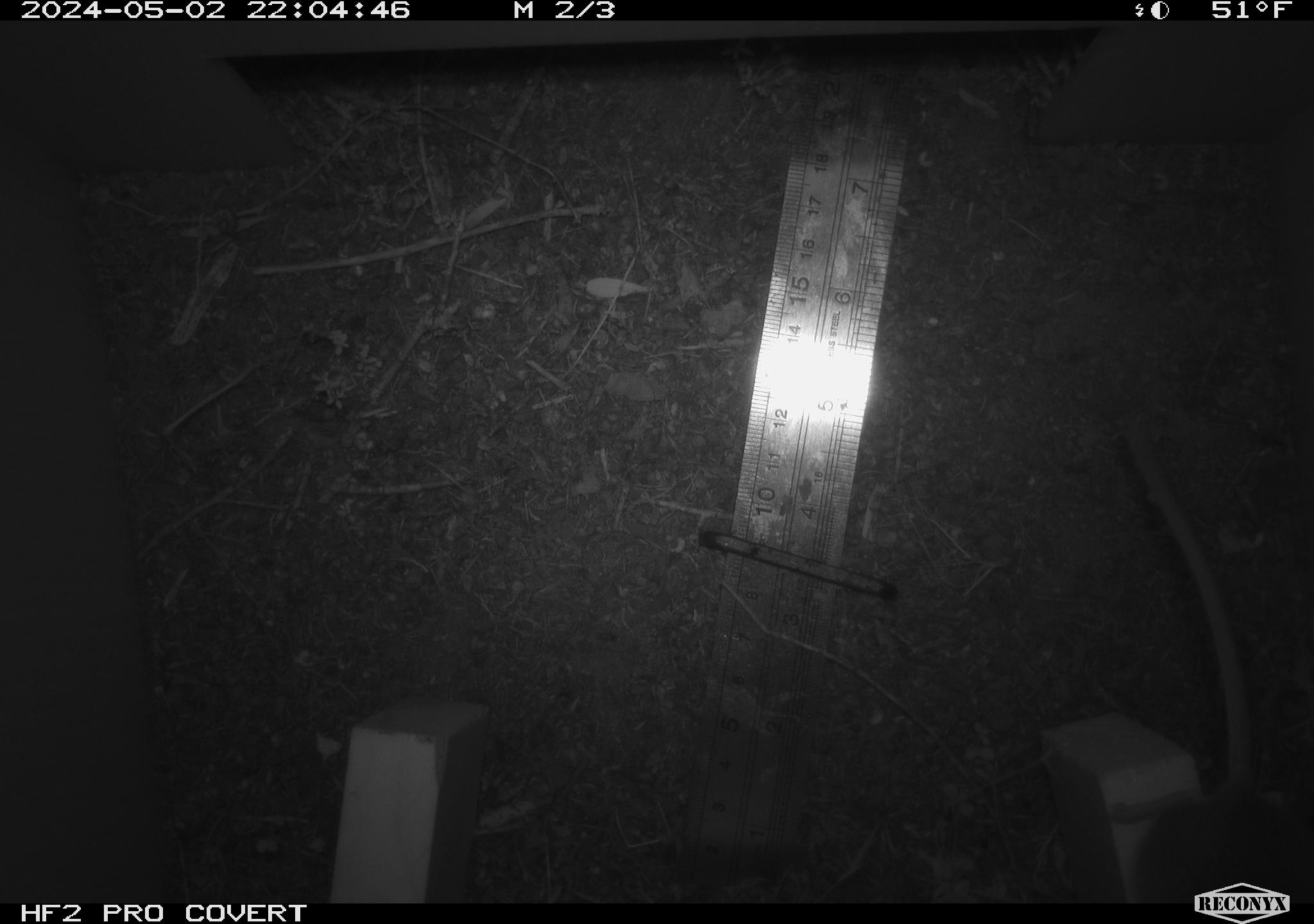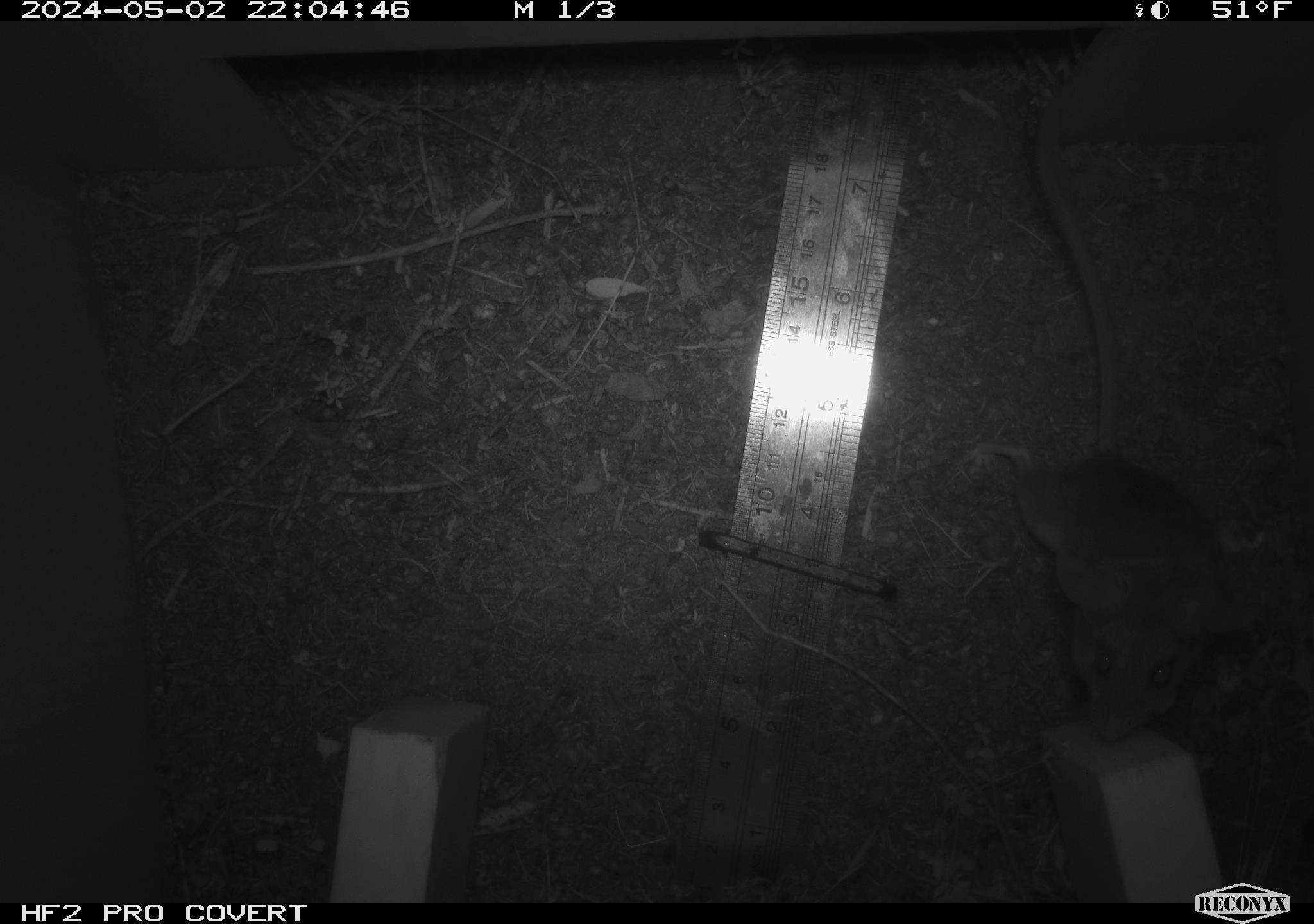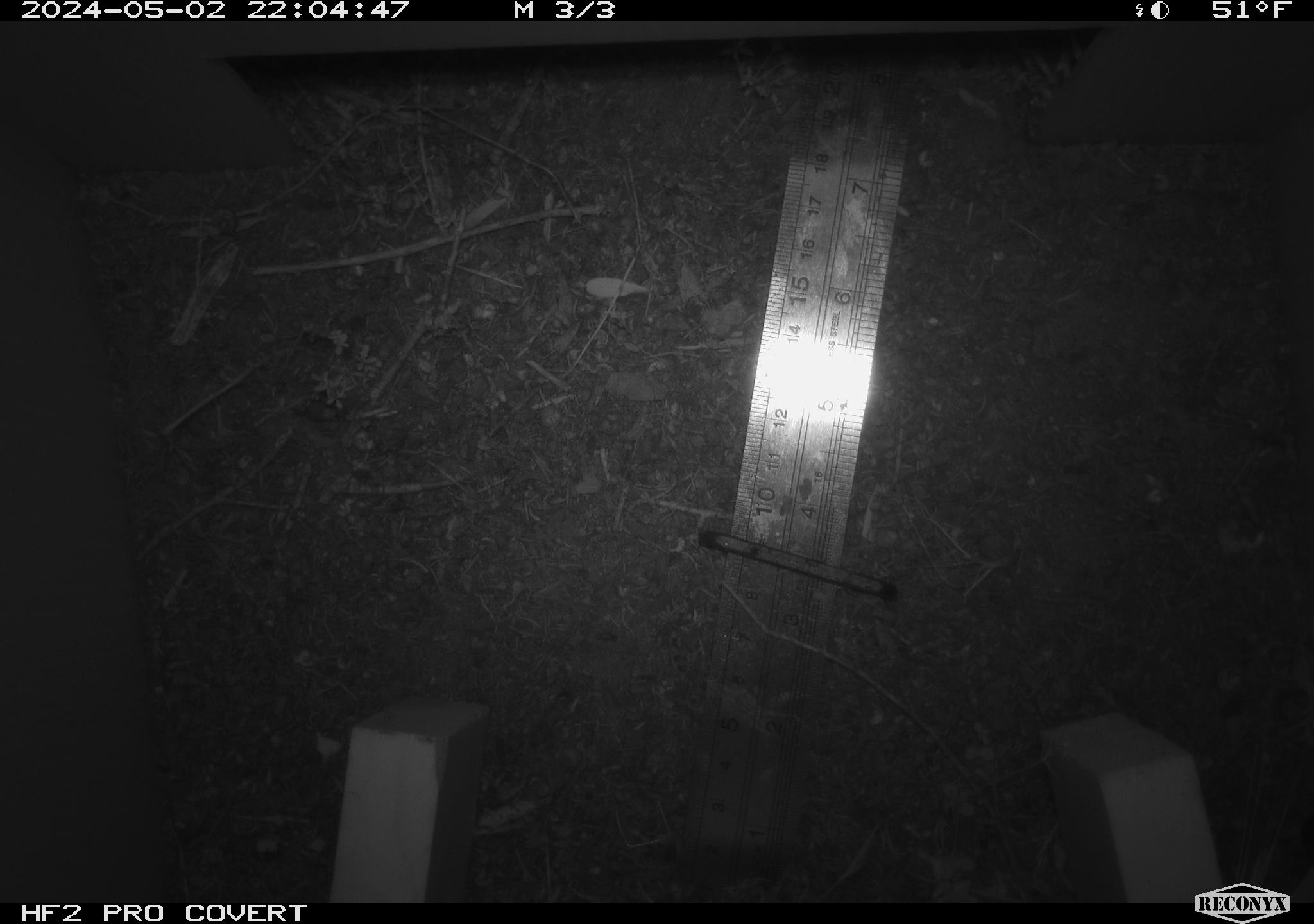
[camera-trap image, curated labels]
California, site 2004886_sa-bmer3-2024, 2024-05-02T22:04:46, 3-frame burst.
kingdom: Animalia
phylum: Chordata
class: Mammalia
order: Rodentia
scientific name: Rodentia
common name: mouse species